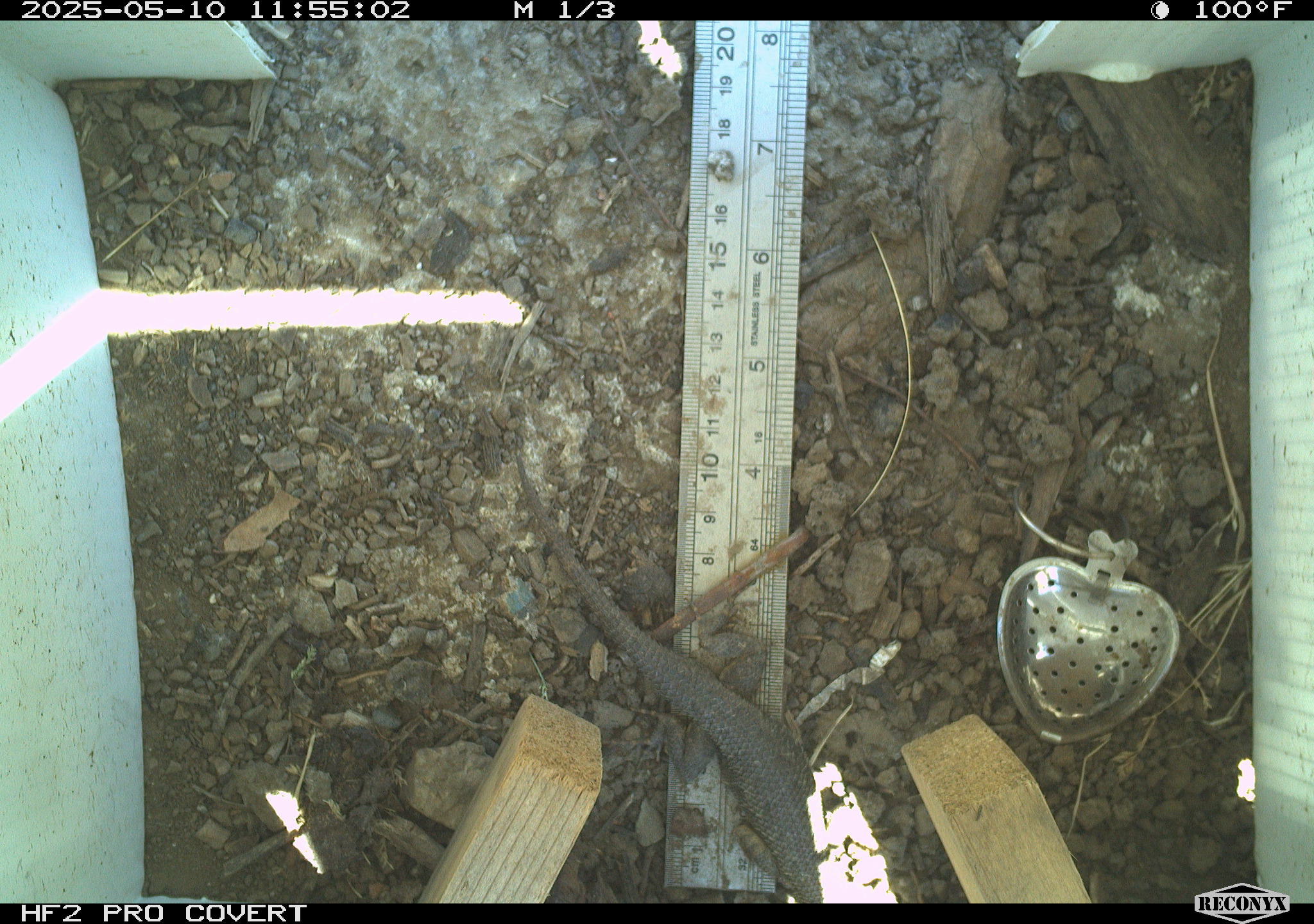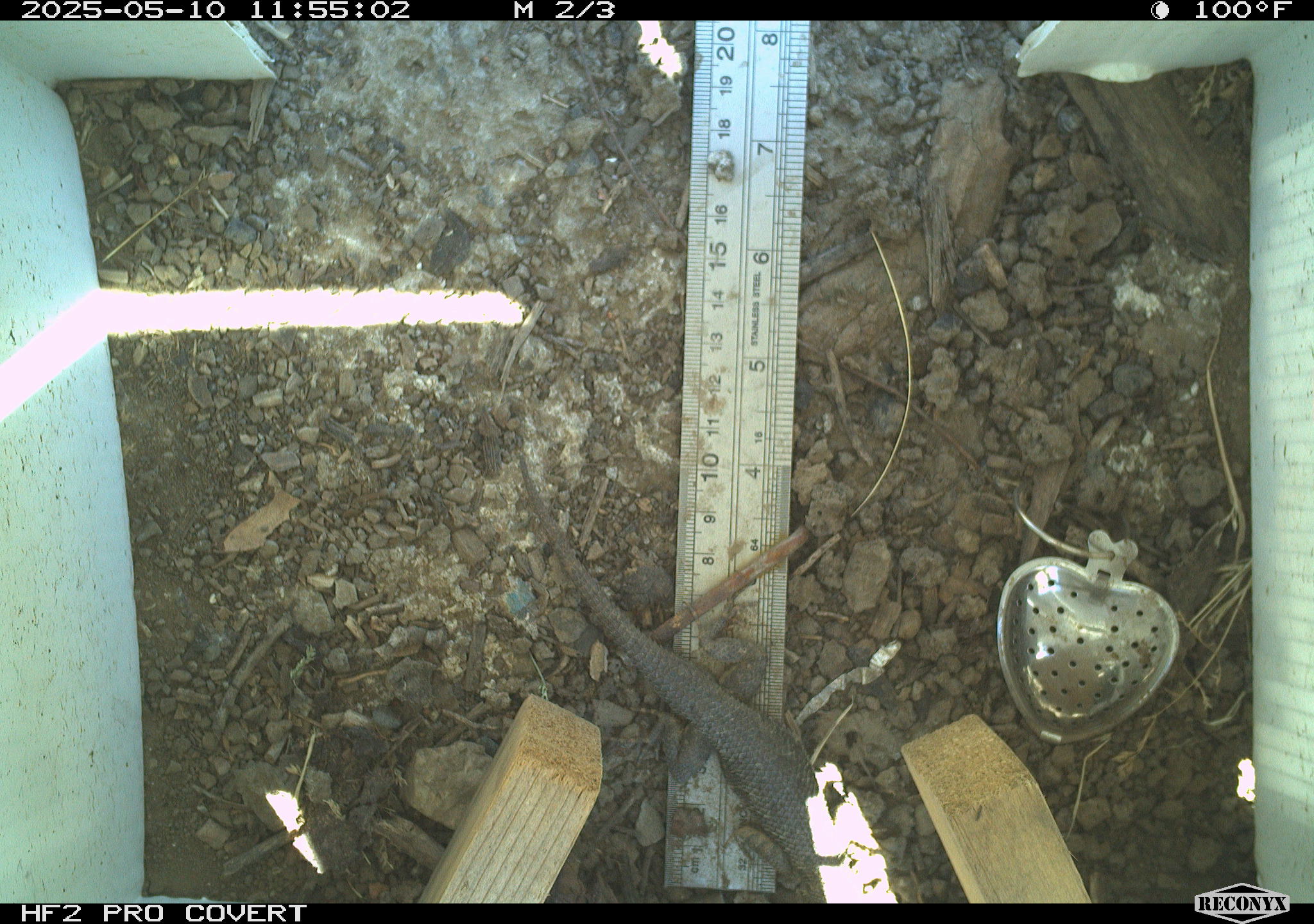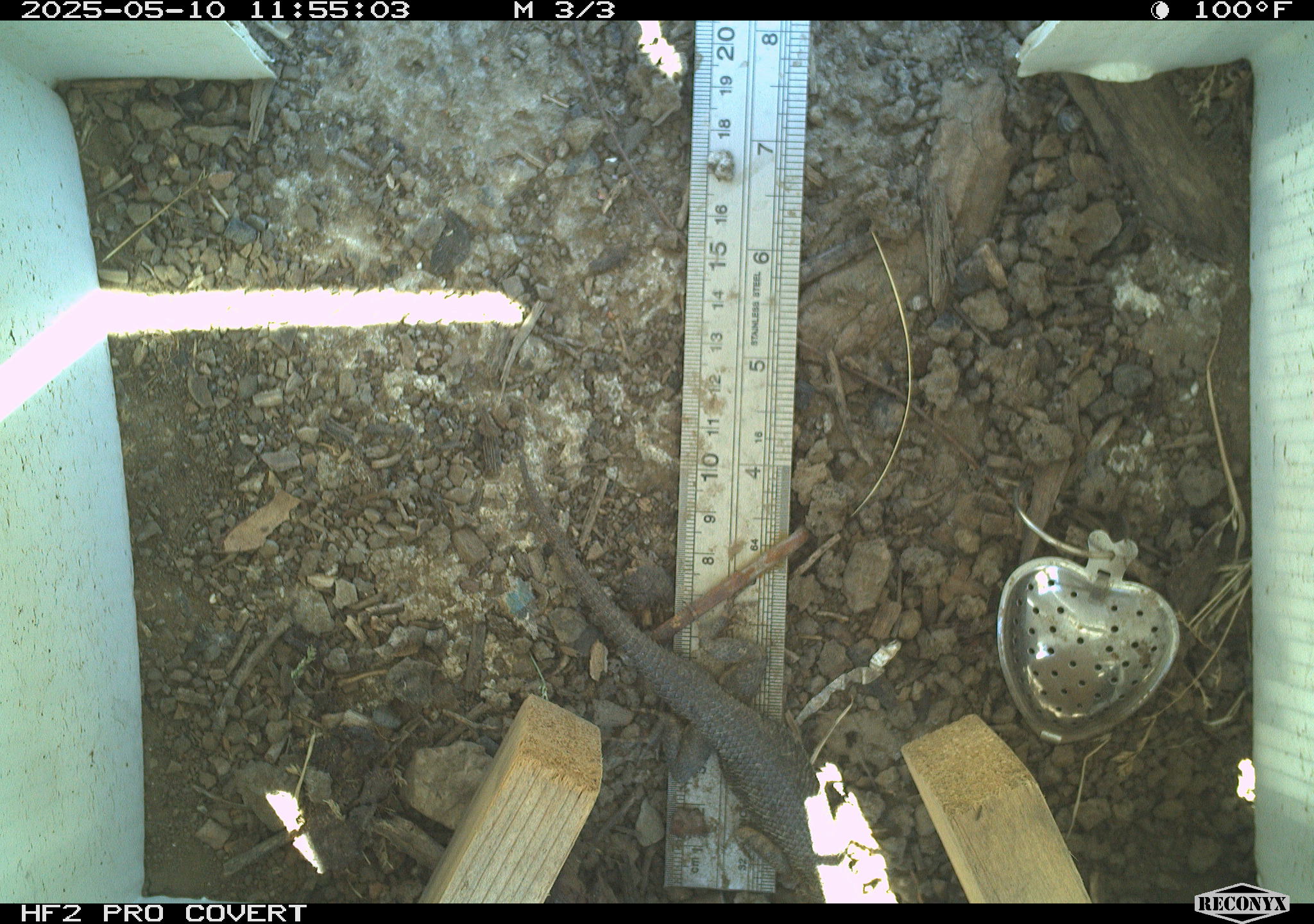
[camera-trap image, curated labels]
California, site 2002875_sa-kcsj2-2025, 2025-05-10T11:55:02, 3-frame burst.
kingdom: Animalia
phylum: Chordata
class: Reptilia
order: Squamata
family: Phrynosomatidae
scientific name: Phrynosomatidae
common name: north american spiny lizards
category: sceloporus/uta species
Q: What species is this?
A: Sceloporus/uta species (north american spiny lizards) (Phrynosomatidae).